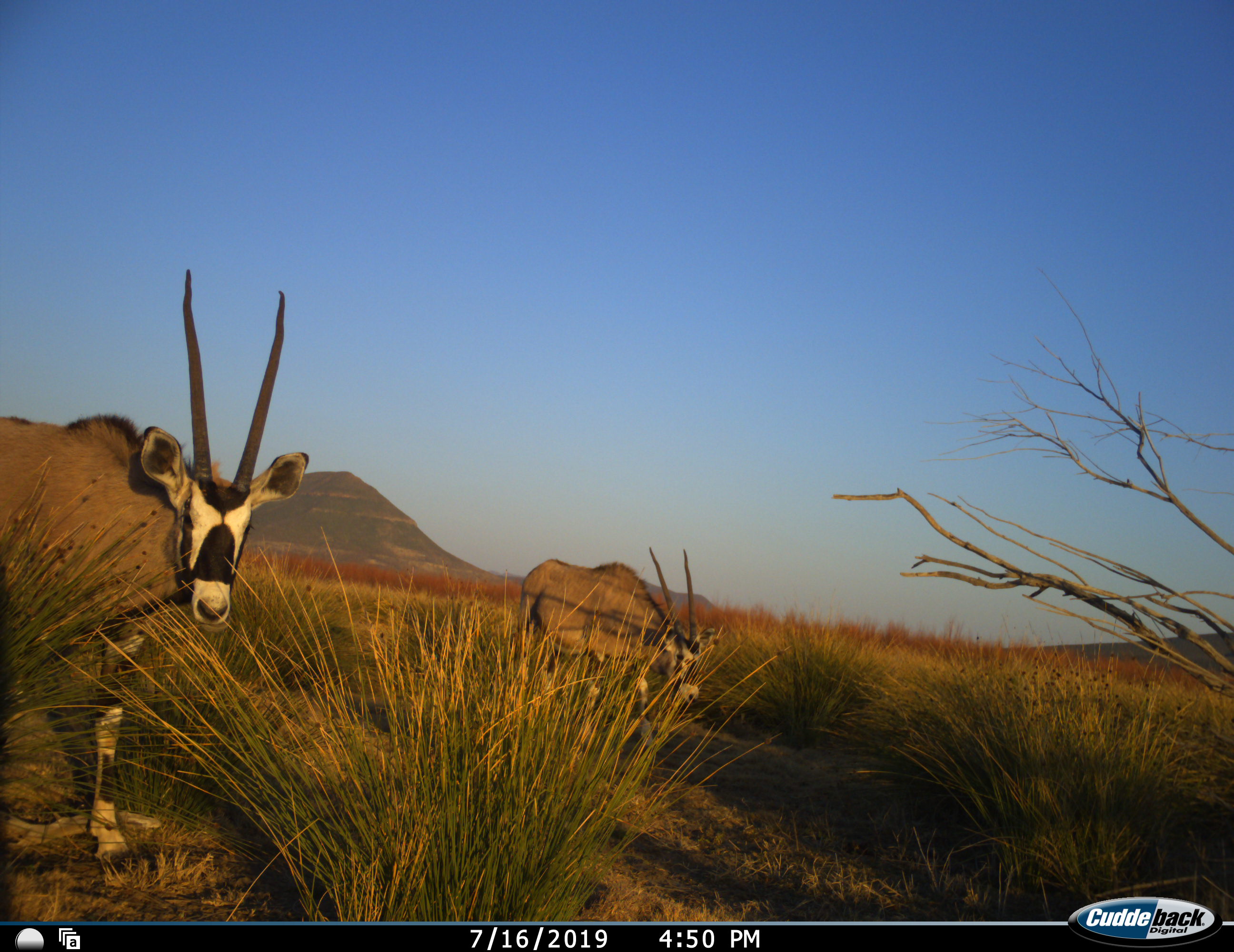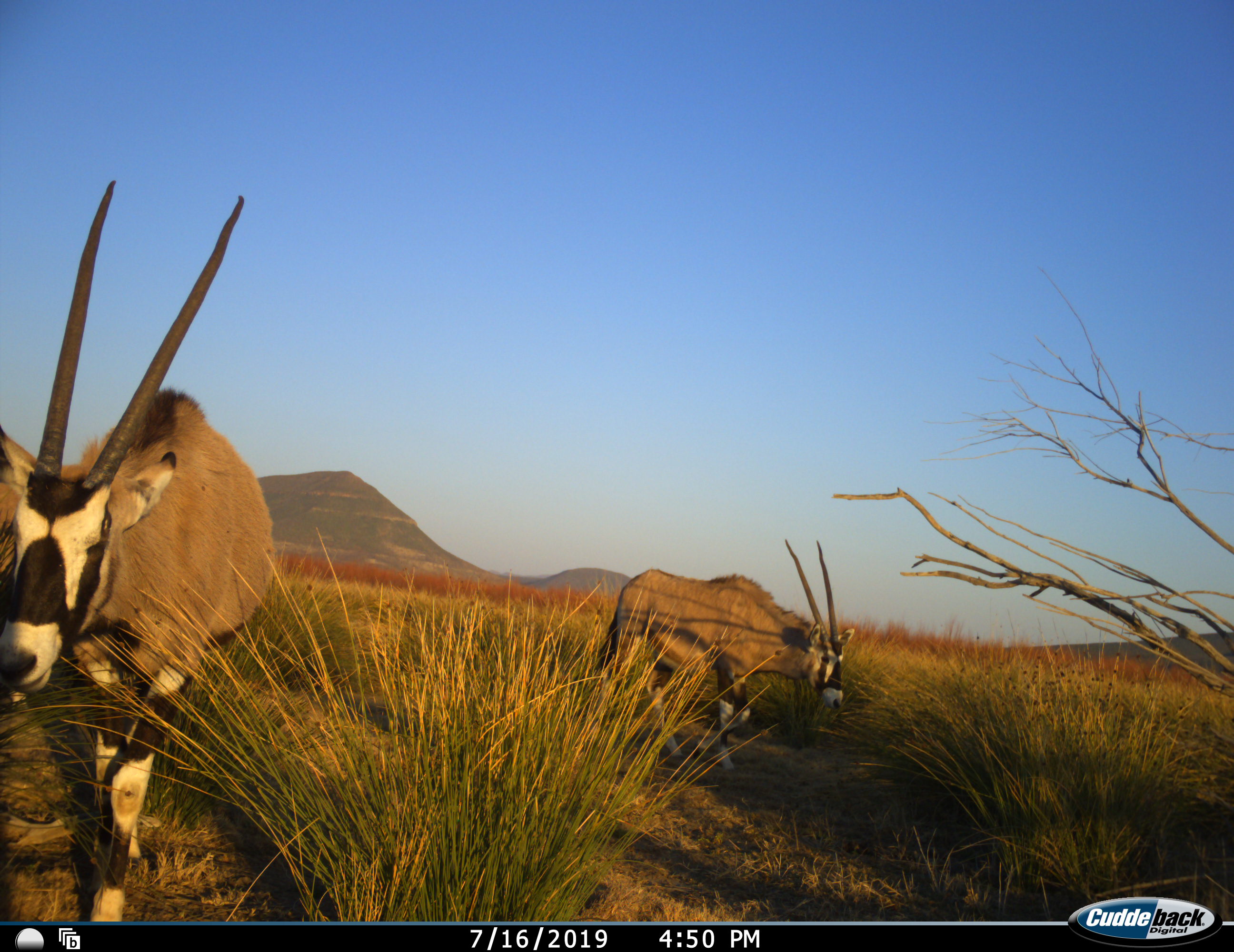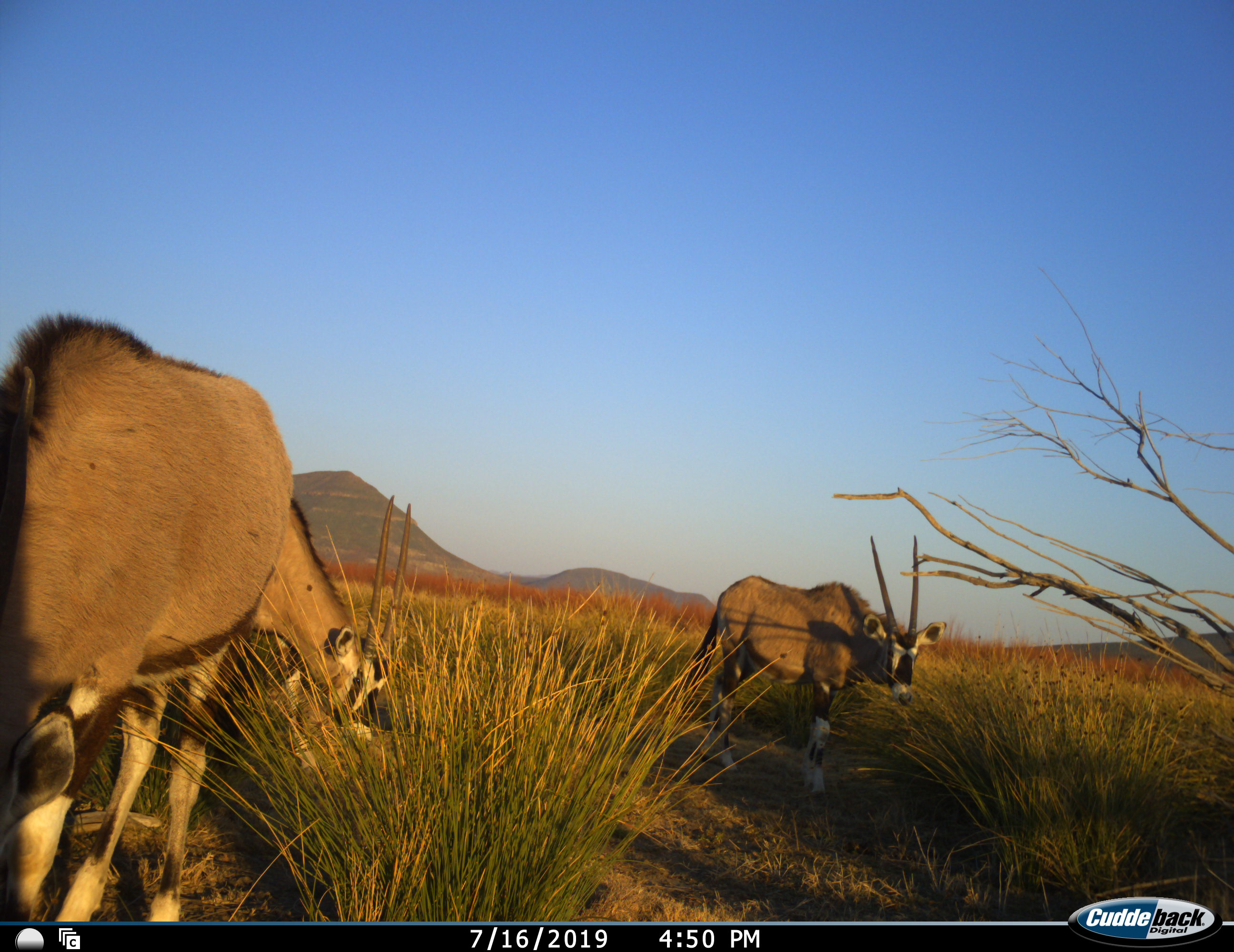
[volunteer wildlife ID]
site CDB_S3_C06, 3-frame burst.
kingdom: Animalia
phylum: Chordata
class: Mammalia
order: Artiodactyla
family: Bovidae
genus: Oryx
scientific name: Oryx gazella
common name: gemsbok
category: oryx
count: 3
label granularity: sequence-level